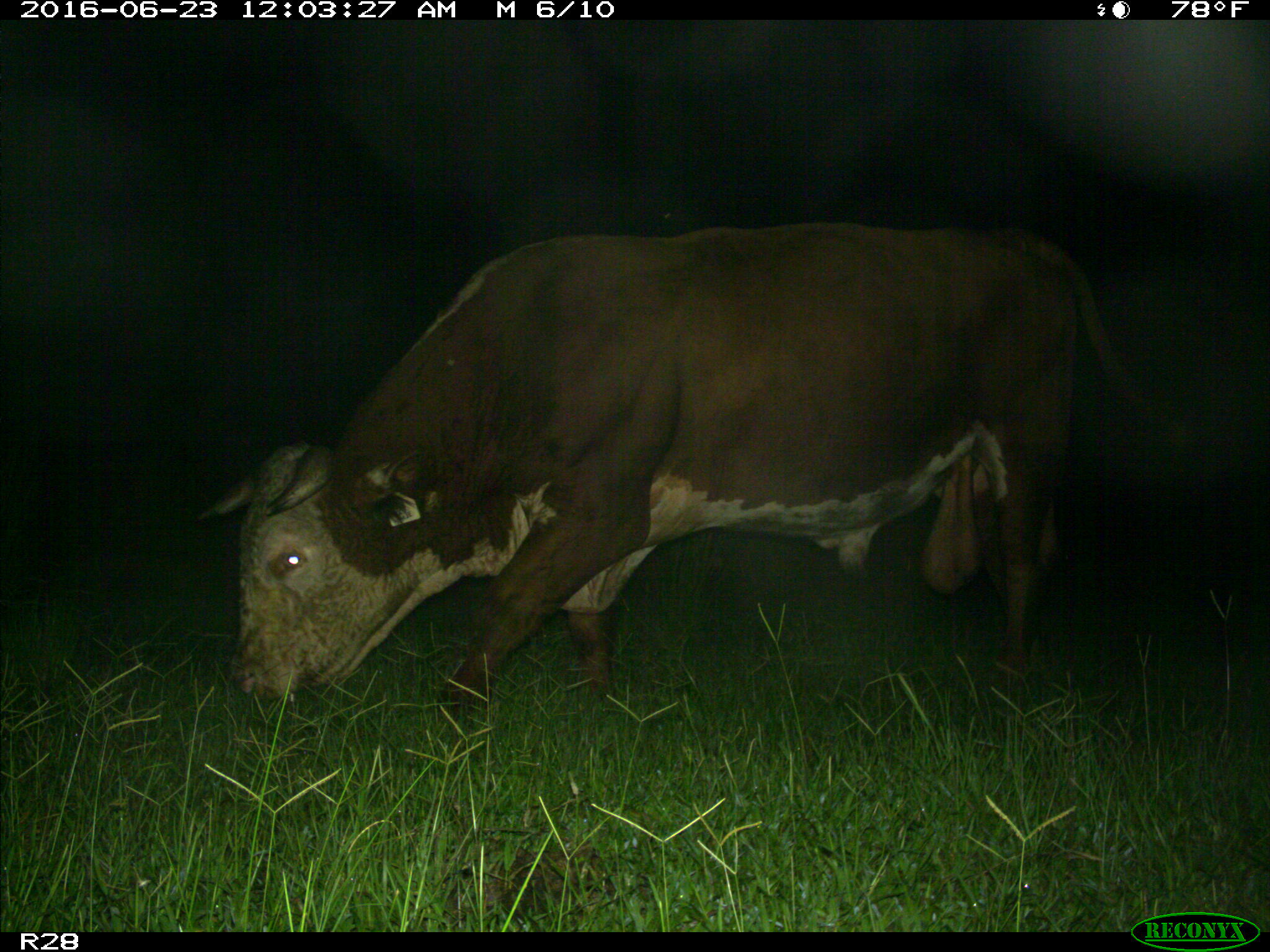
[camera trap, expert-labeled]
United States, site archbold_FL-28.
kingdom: Animalia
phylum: Chordata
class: Mammalia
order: Artiodactyla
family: Bovidae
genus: Bos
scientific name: Bos taurus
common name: domestic cow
Bos taurus (domestic cow).